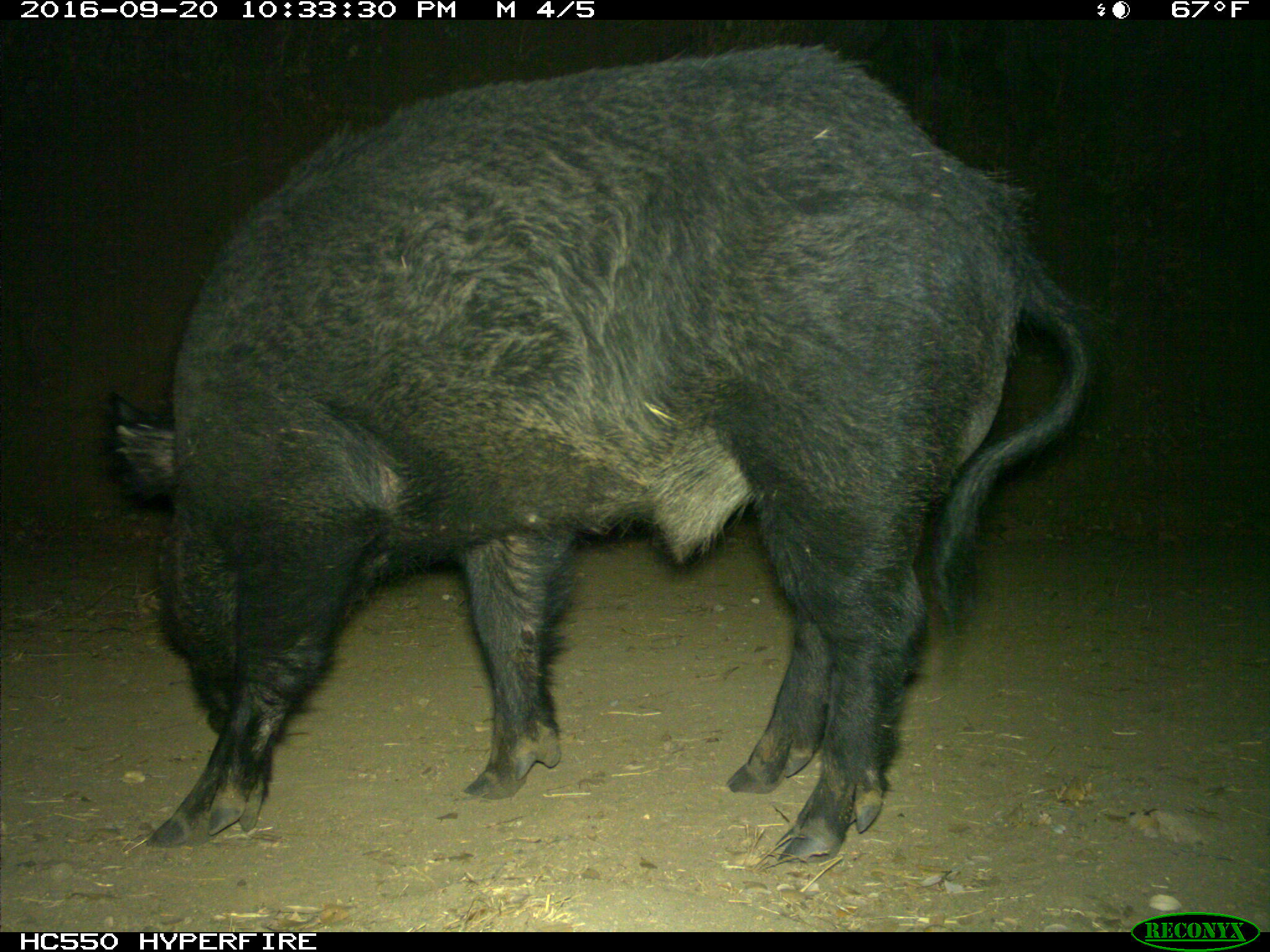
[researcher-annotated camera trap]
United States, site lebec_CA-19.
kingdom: Animalia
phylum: Chordata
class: Mammalia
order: Artiodactyla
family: Suidae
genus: Sus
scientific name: Sus scrofa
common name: wild boar